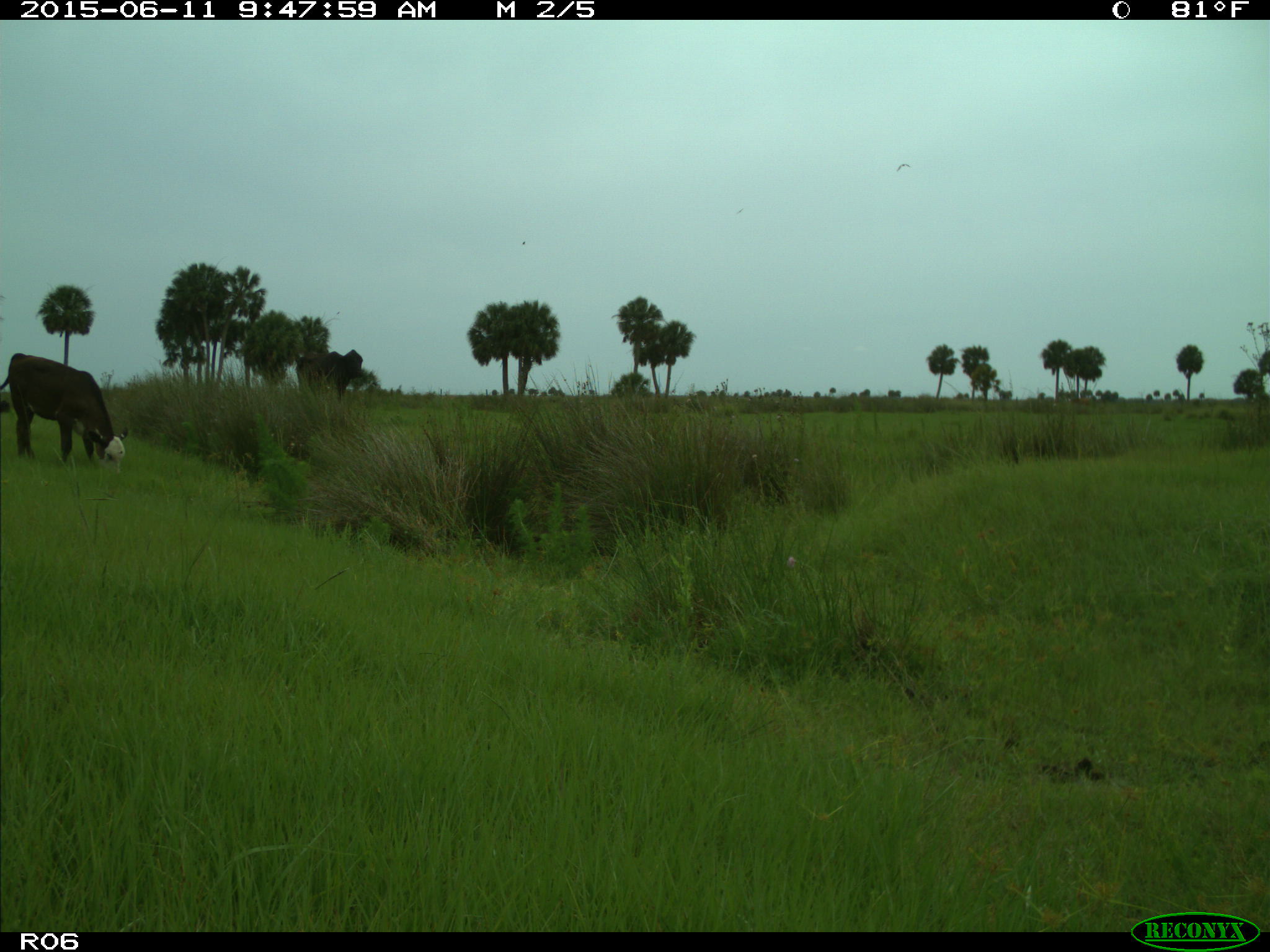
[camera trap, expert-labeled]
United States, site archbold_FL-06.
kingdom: Animalia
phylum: Chordata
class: Mammalia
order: Artiodactyla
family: Bovidae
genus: Bos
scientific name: Bos taurus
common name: domestic cow